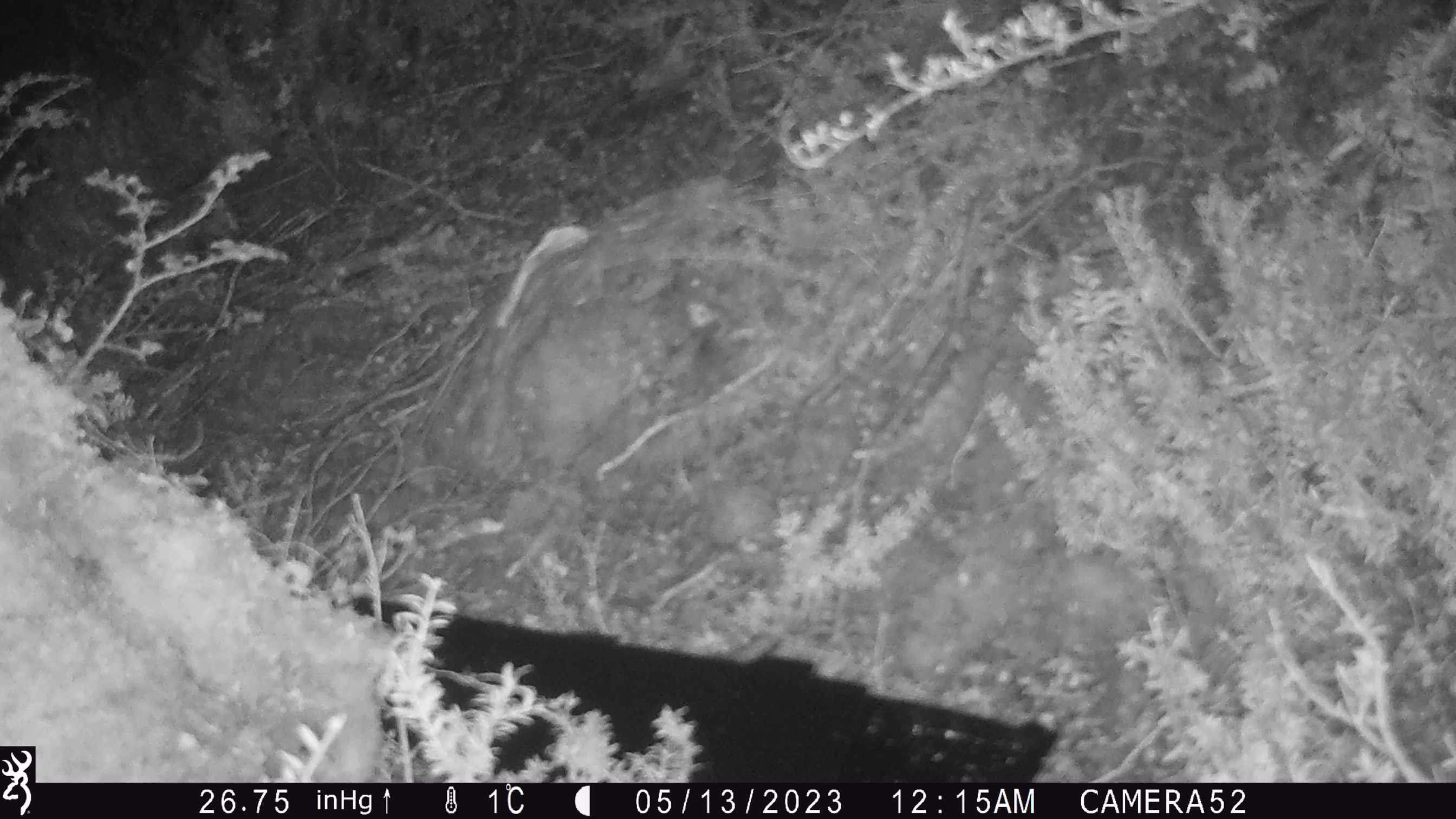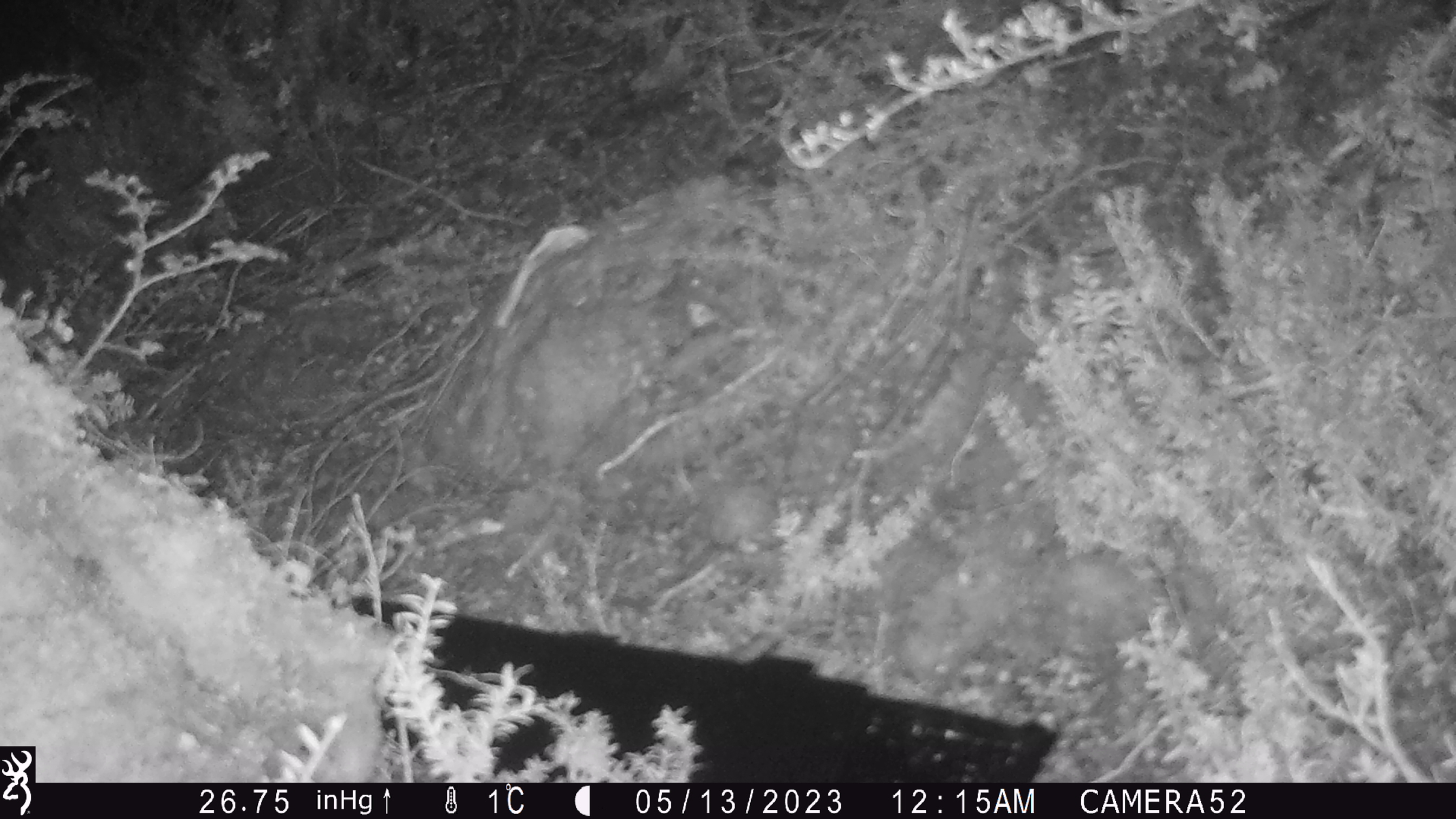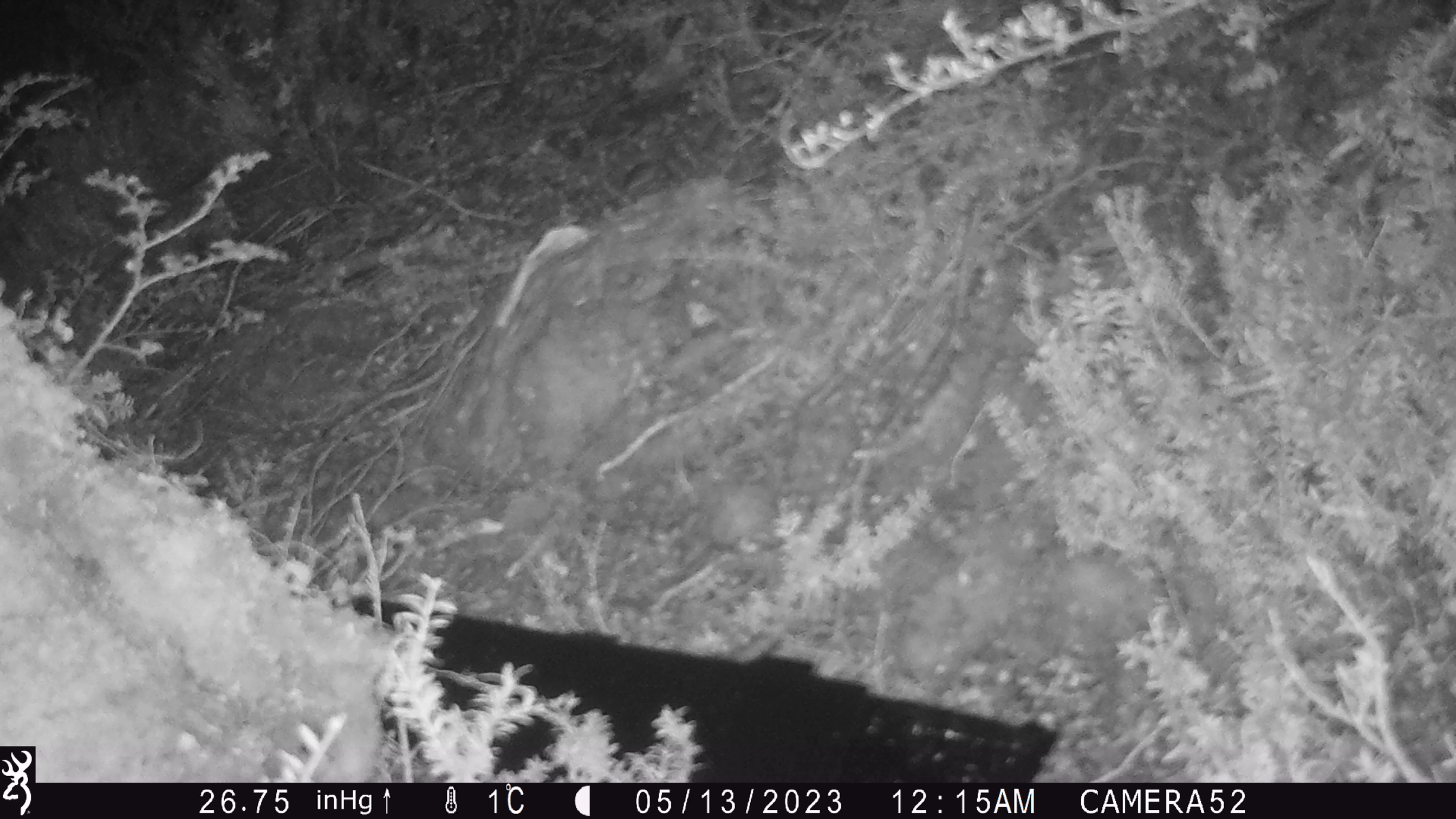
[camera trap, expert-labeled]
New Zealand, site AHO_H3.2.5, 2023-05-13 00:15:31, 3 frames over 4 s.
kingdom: Animalia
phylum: Chordata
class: Mammalia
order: Rodentia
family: Muridae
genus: Mus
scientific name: Mus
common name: mouse